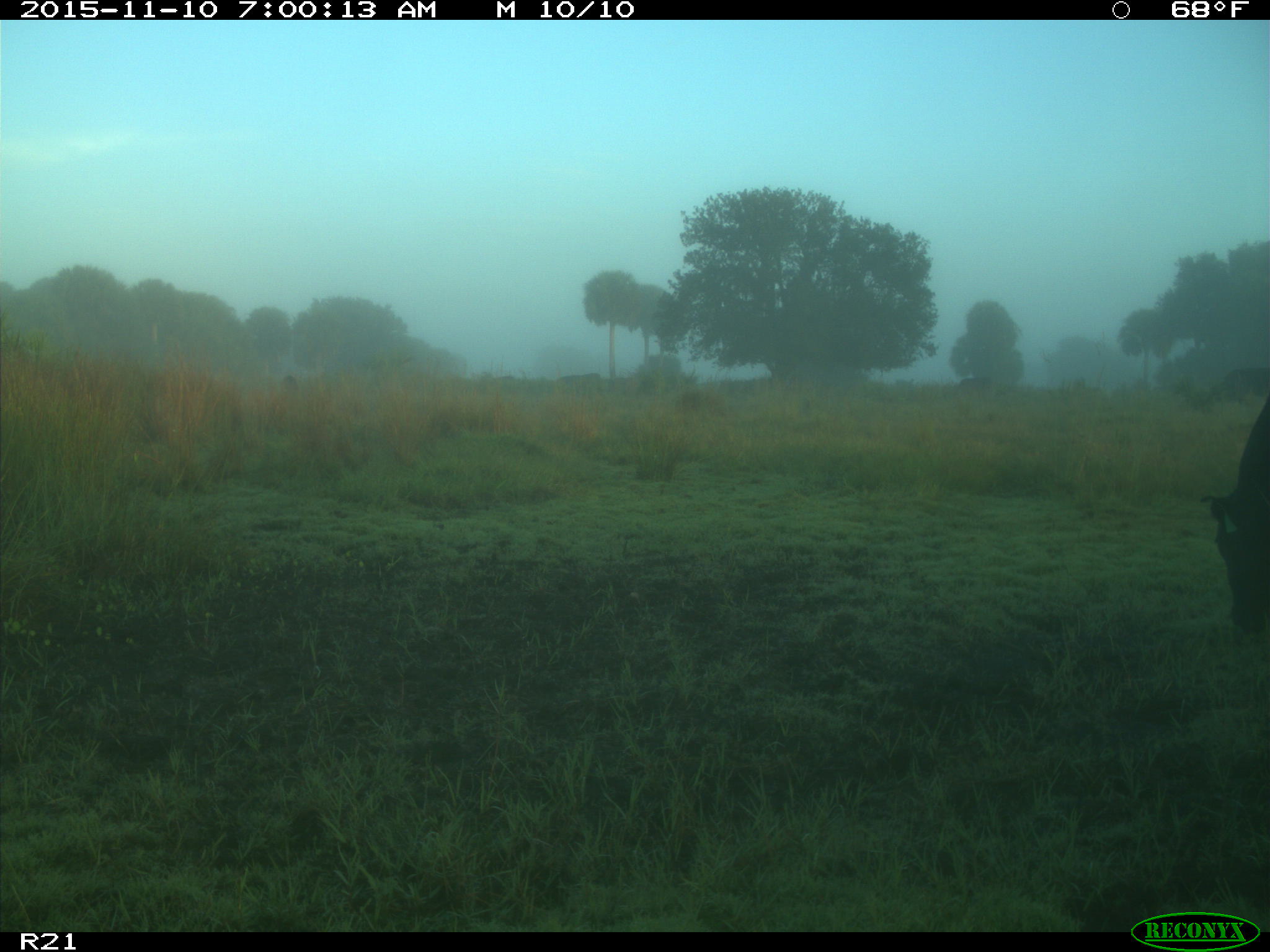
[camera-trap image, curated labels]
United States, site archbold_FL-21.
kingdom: Animalia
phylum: Chordata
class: Mammalia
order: Artiodactyla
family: Bovidae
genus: Bos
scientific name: Bos taurus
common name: domestic cow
Bos taurus (domestic cow).